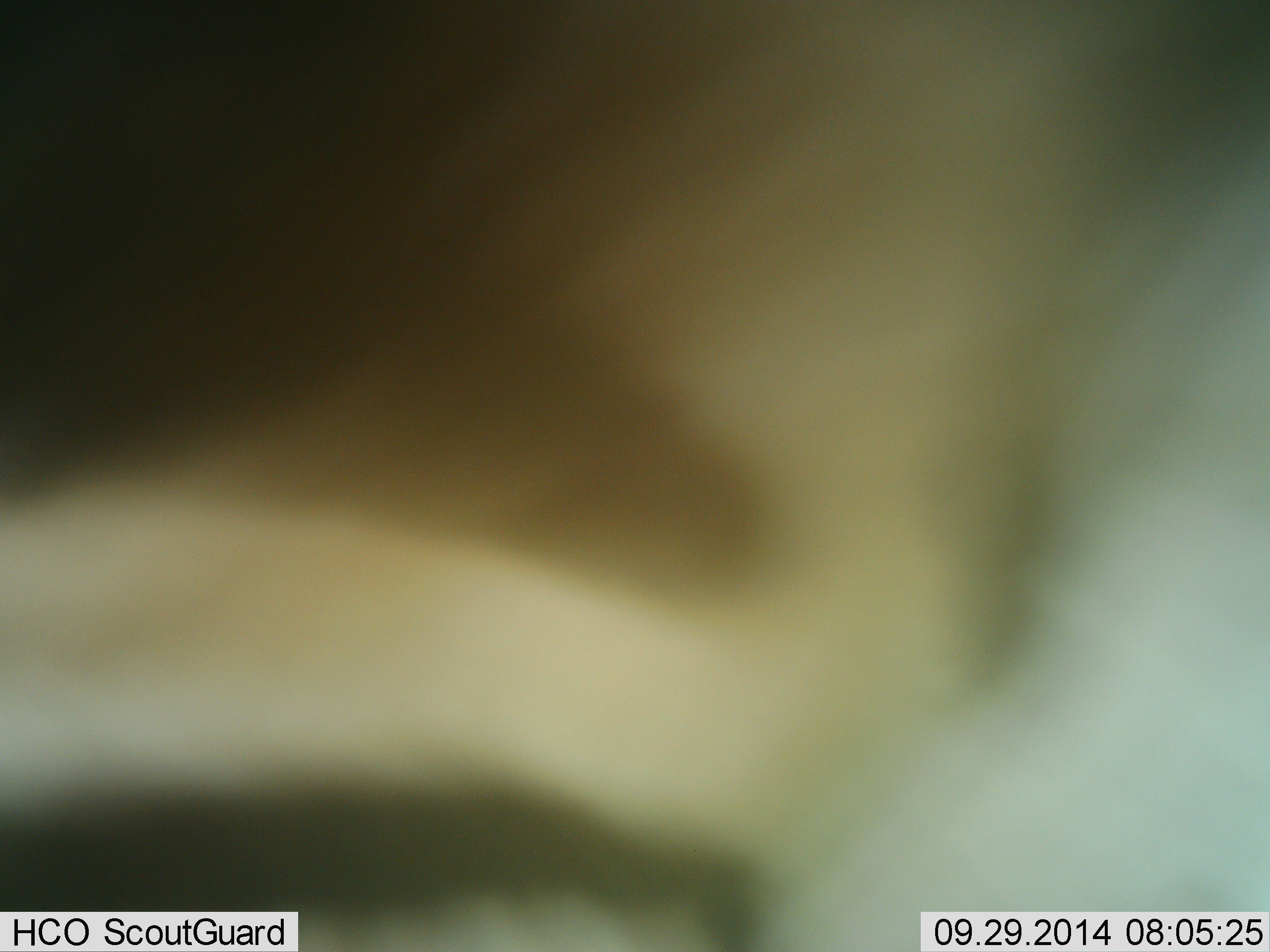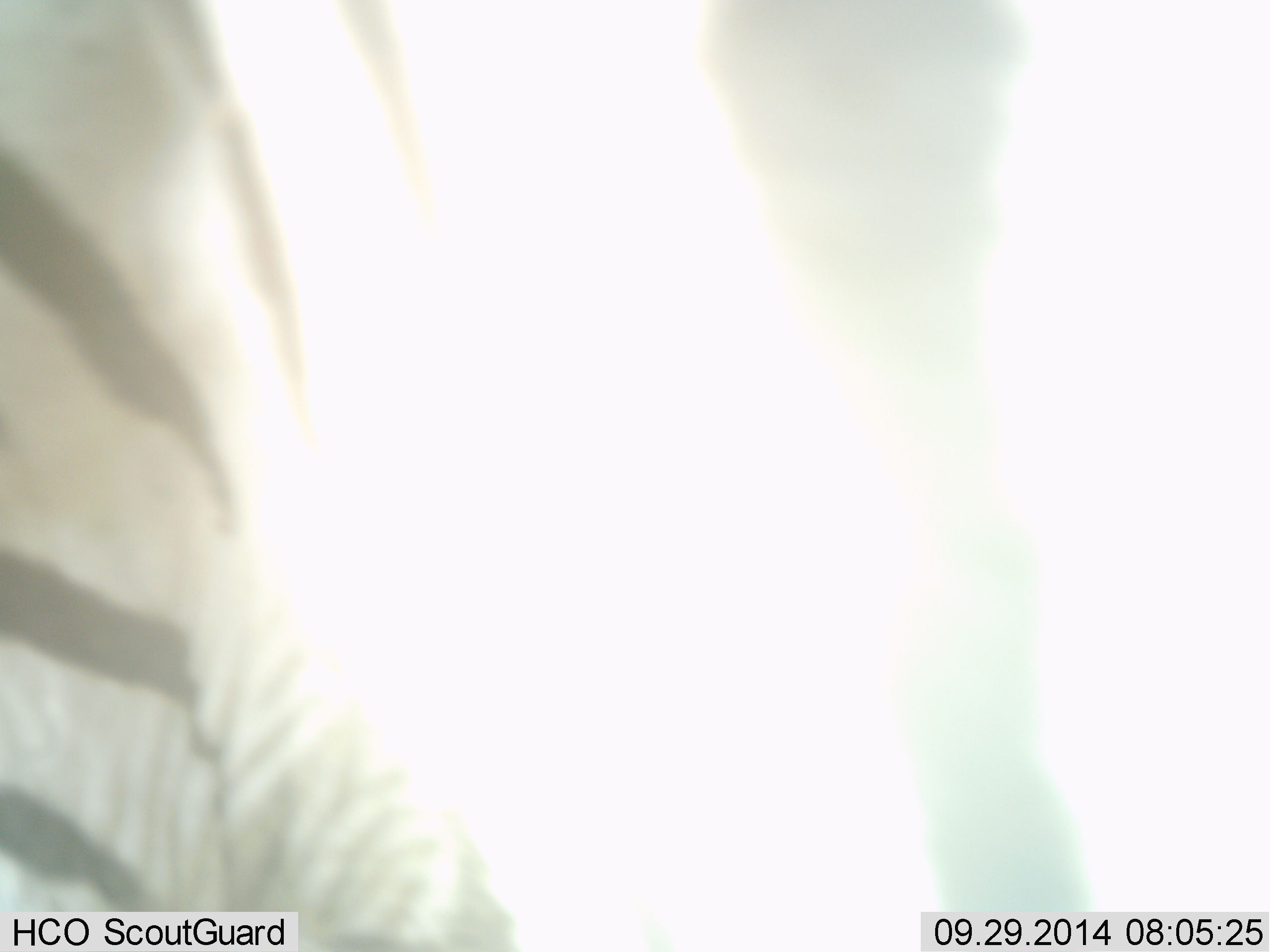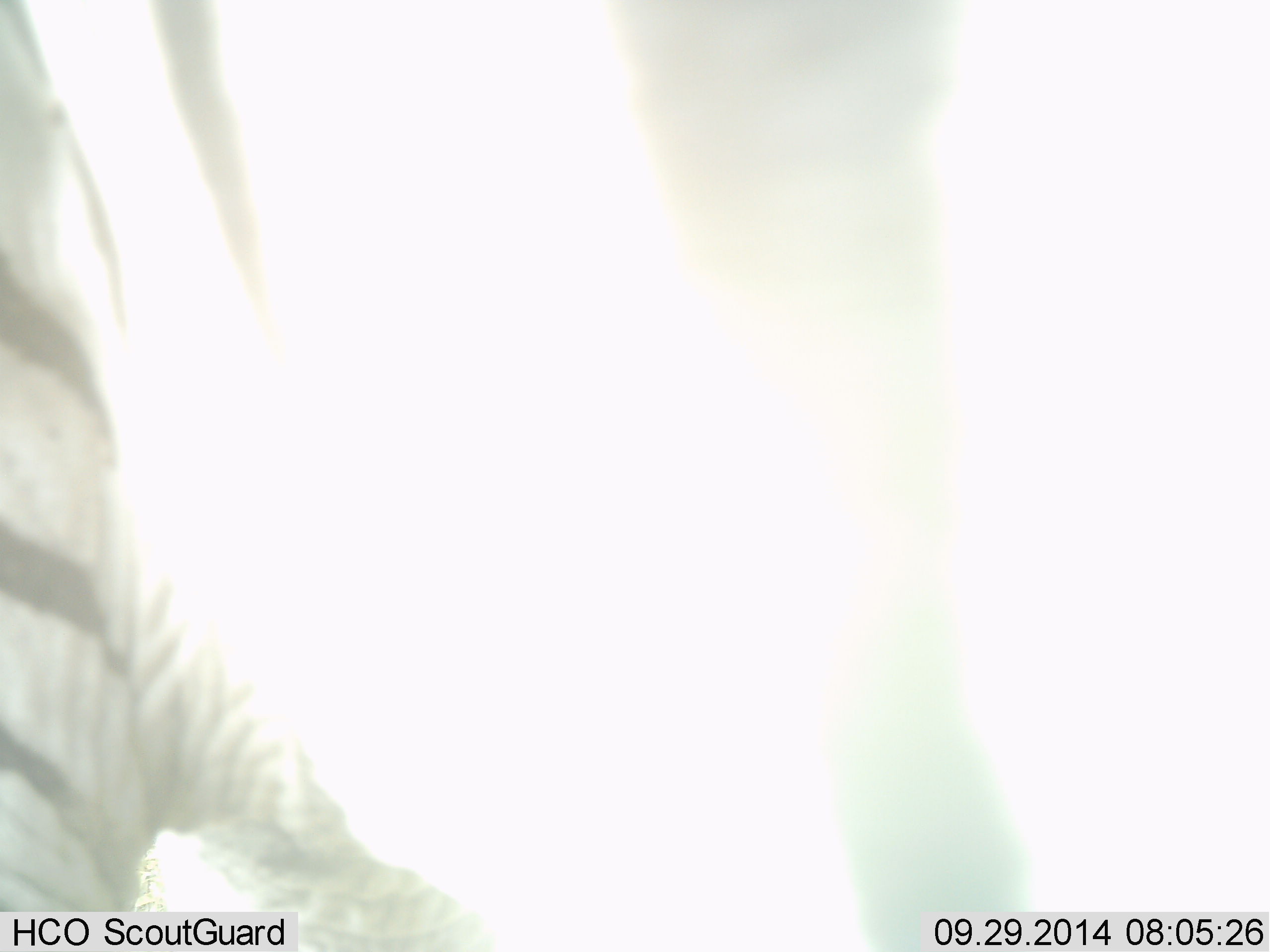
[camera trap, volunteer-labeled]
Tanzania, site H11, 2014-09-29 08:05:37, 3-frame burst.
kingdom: Animalia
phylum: Chordata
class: Mammalia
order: Perissodactyla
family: Equidae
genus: Equus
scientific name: Equus quagga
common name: plains zebra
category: zebra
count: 1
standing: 60%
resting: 0%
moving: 40%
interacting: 10%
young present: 0%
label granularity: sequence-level